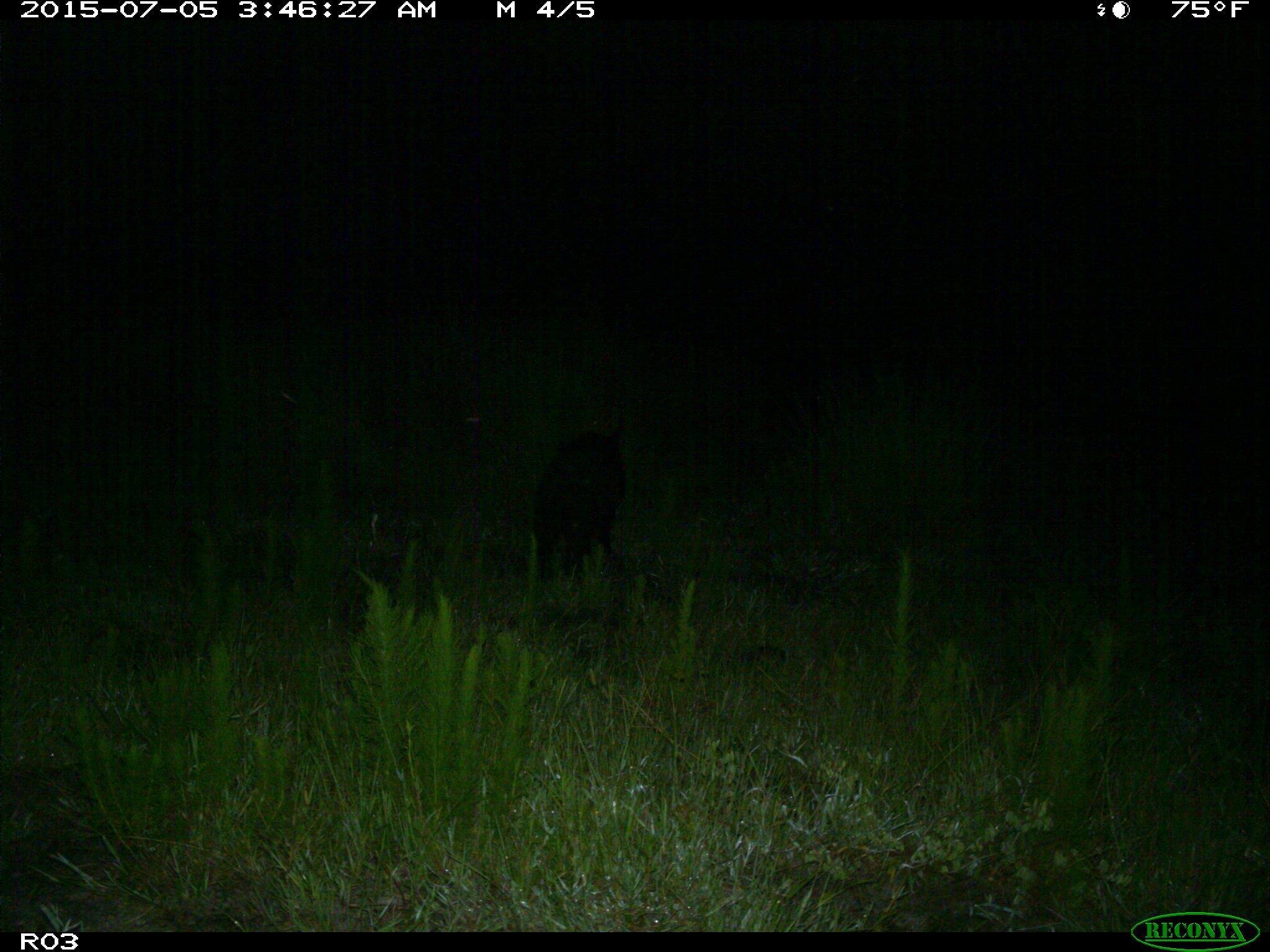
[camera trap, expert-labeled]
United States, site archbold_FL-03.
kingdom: Animalia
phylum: Chordata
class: Mammalia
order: Artiodactyla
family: Suidae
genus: Sus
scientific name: Sus scrofa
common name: wild boar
Sus scrofa (wild boar).